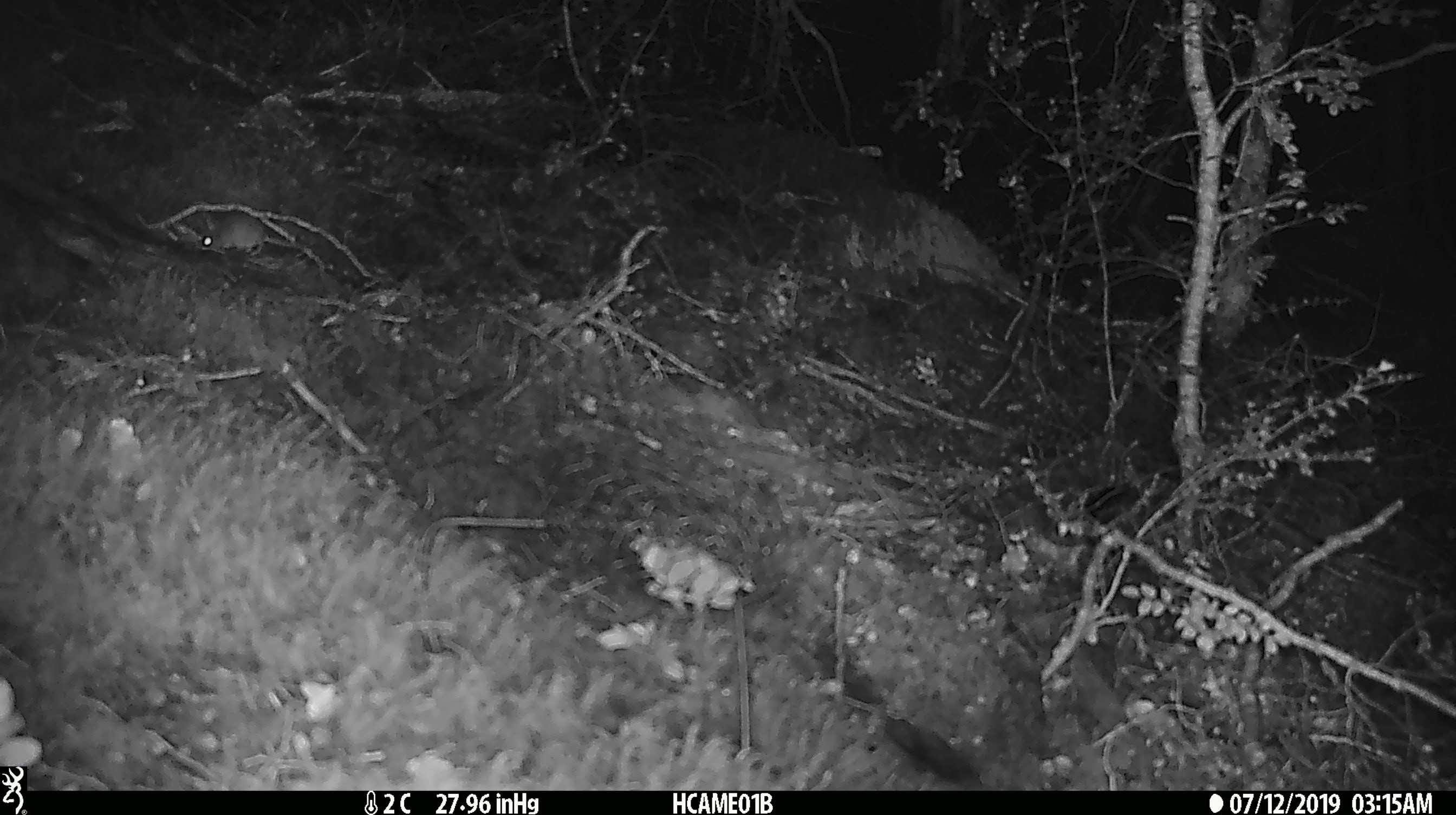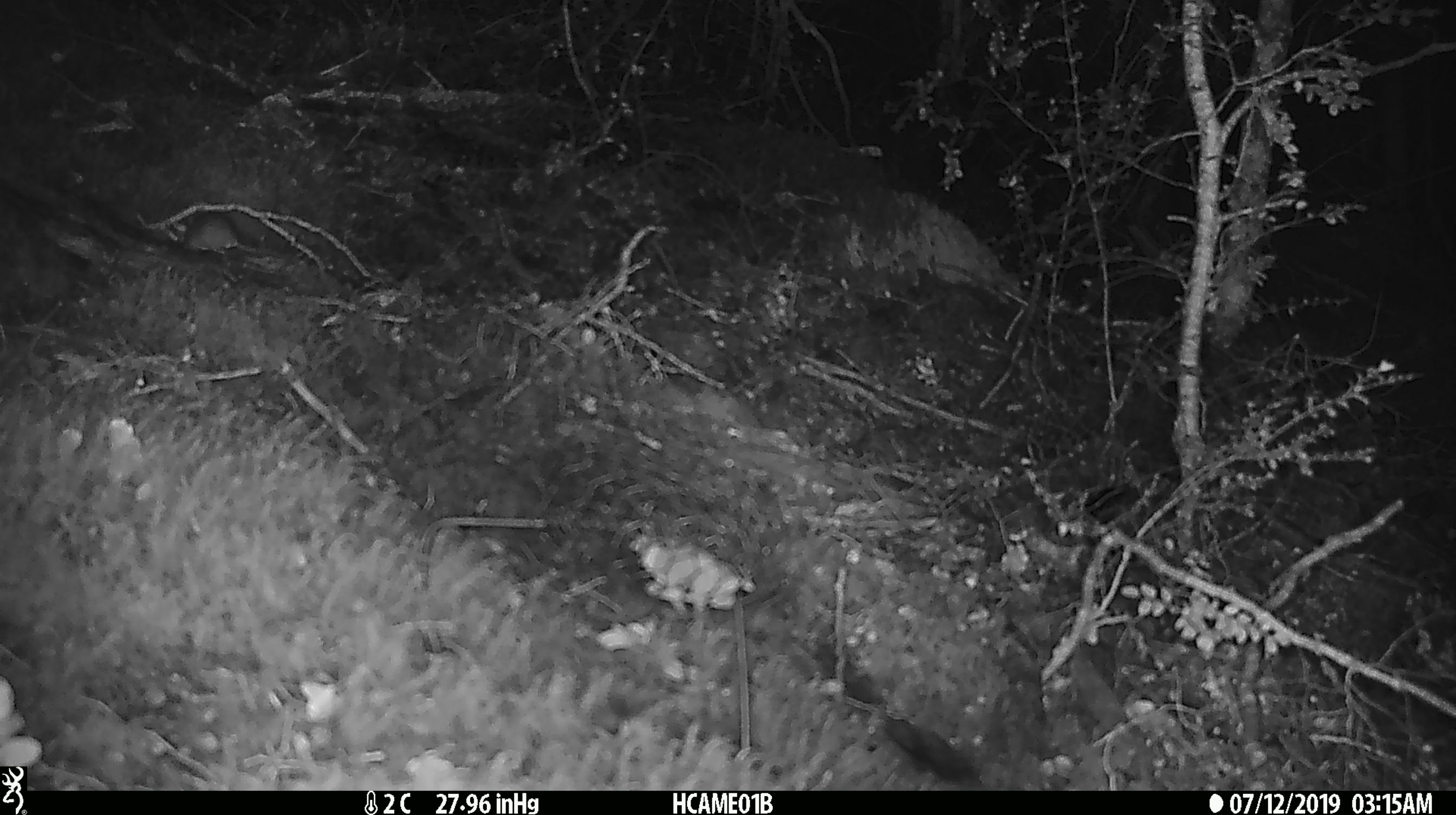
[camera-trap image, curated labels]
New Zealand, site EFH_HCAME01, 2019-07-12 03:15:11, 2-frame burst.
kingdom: Animalia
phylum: Chordata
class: Mammalia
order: Rodentia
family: Muridae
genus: Mus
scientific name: Mus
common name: mouse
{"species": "mouse (Mus)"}